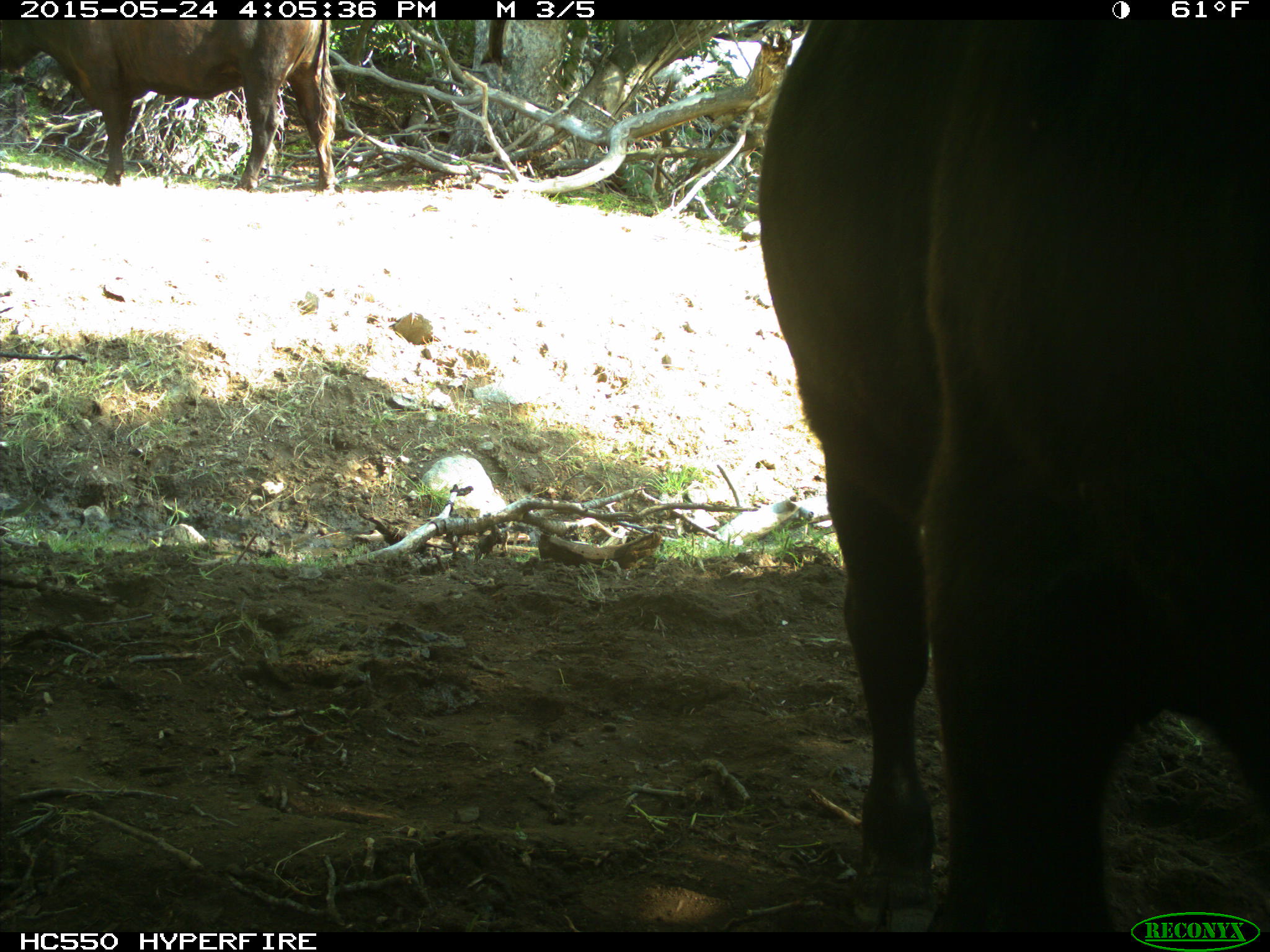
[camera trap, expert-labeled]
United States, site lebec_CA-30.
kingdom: Animalia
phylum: Chordata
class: Mammalia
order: Artiodactyla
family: Bovidae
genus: Bos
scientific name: Bos taurus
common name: domestic cow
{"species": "Bos taurus (domestic cow)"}